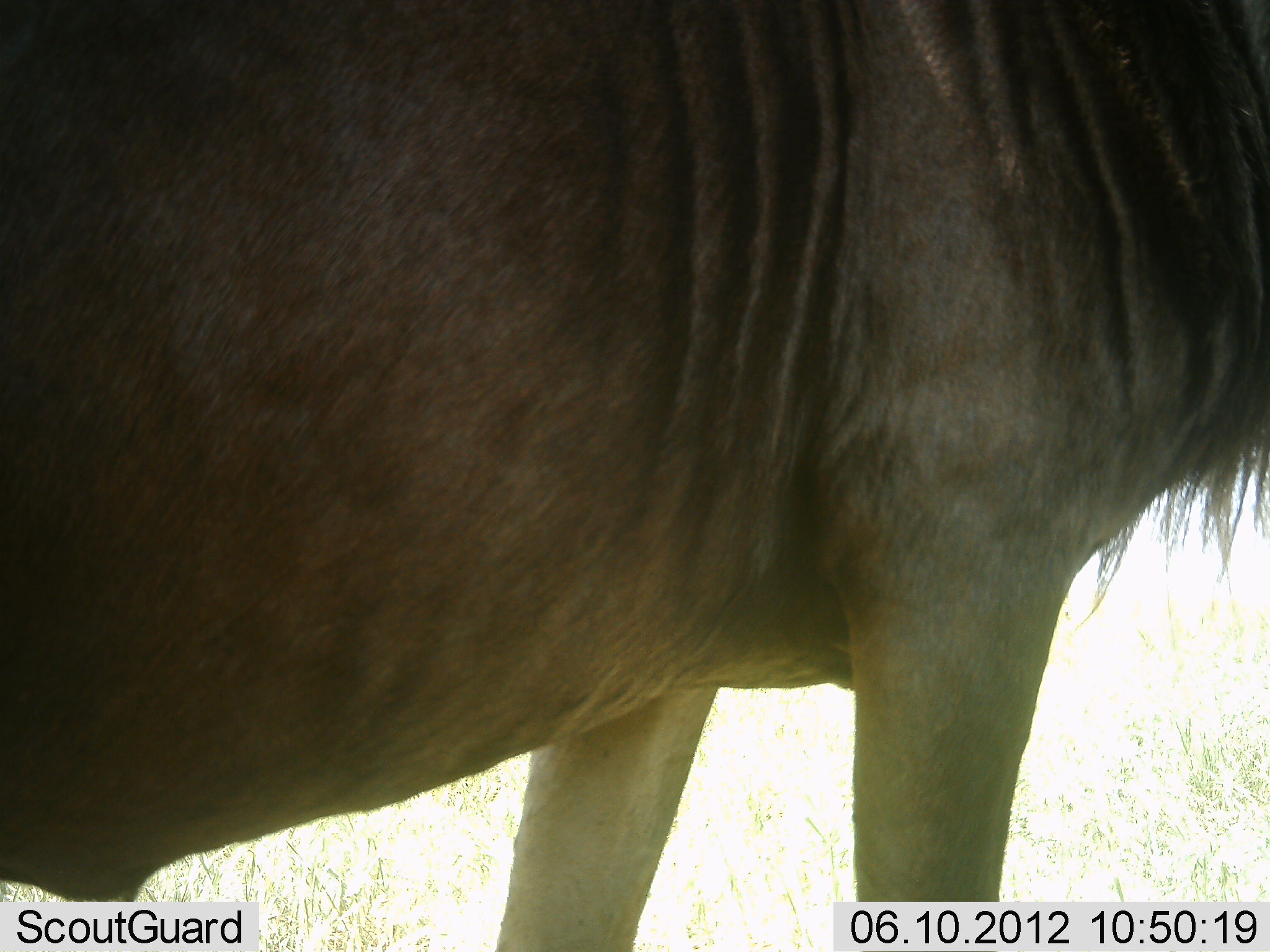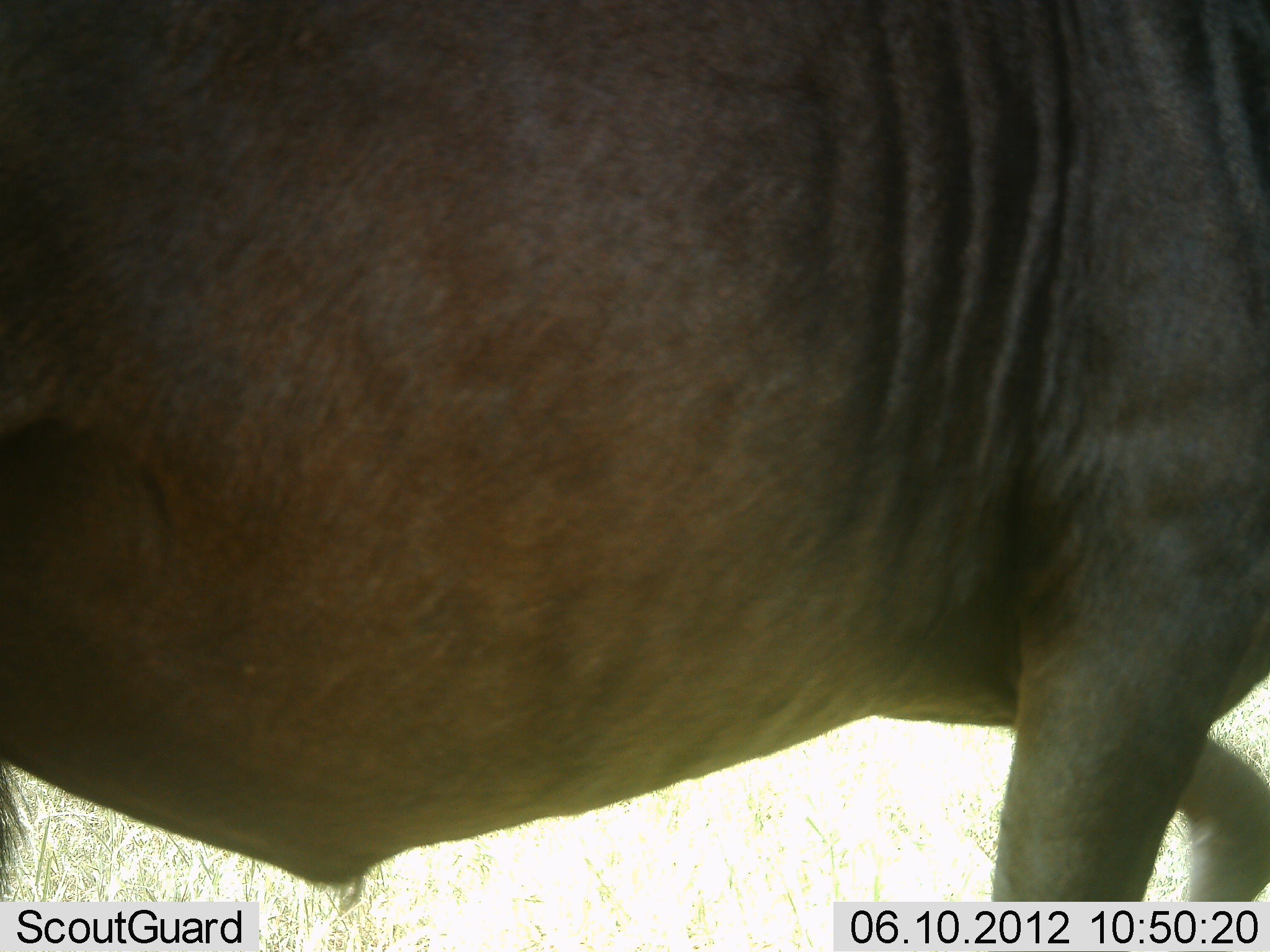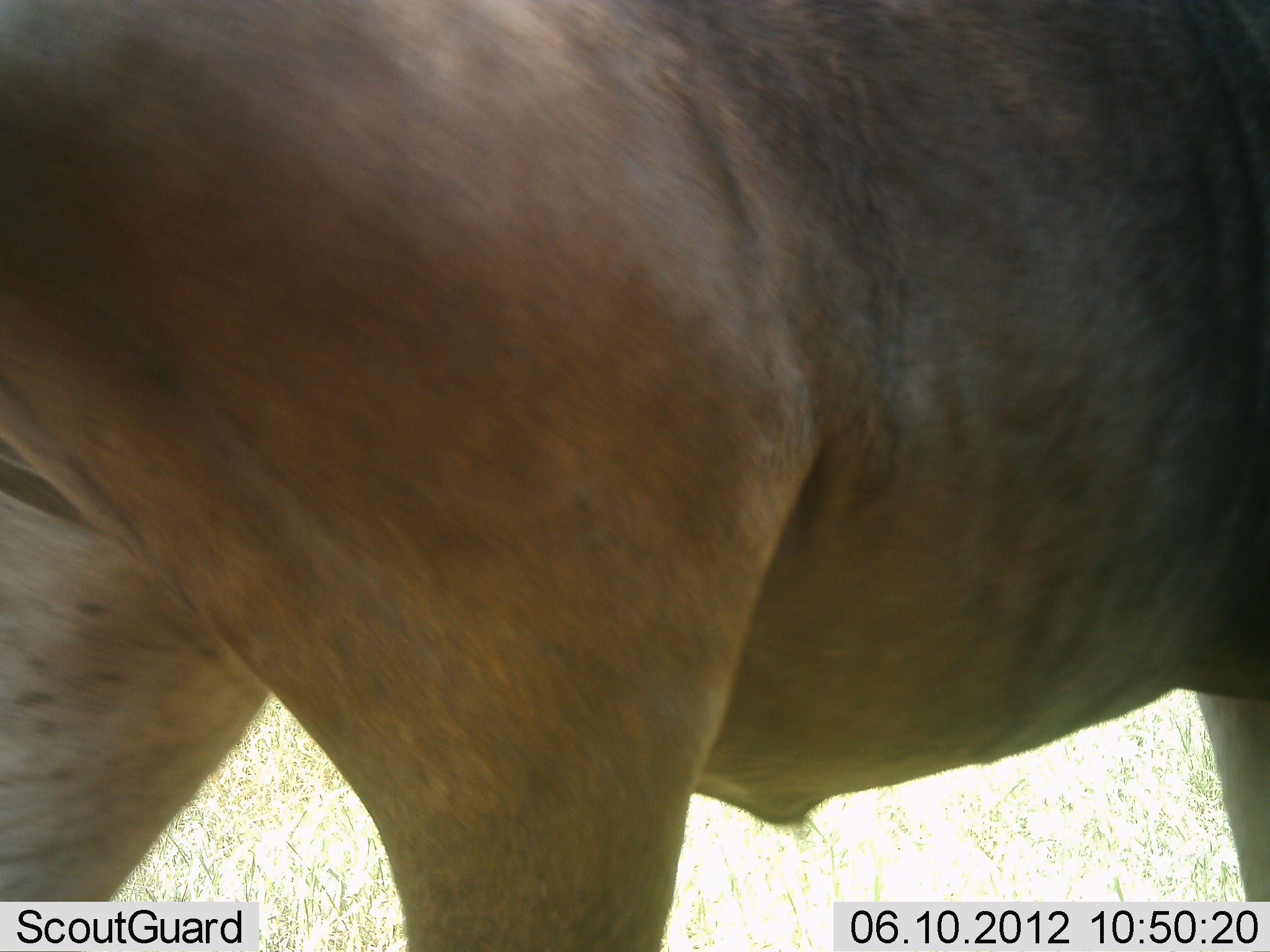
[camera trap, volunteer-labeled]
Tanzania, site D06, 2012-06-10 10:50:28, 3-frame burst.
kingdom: Animalia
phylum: Chordata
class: Mammalia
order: Artiodactyla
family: Bovidae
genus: Connochaetes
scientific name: Connochaetes taurinus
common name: blue wildebeest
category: wildebeest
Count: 1.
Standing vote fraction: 10%.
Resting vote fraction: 0%.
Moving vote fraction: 90%.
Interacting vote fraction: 0%.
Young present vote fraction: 0%.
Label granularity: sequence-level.